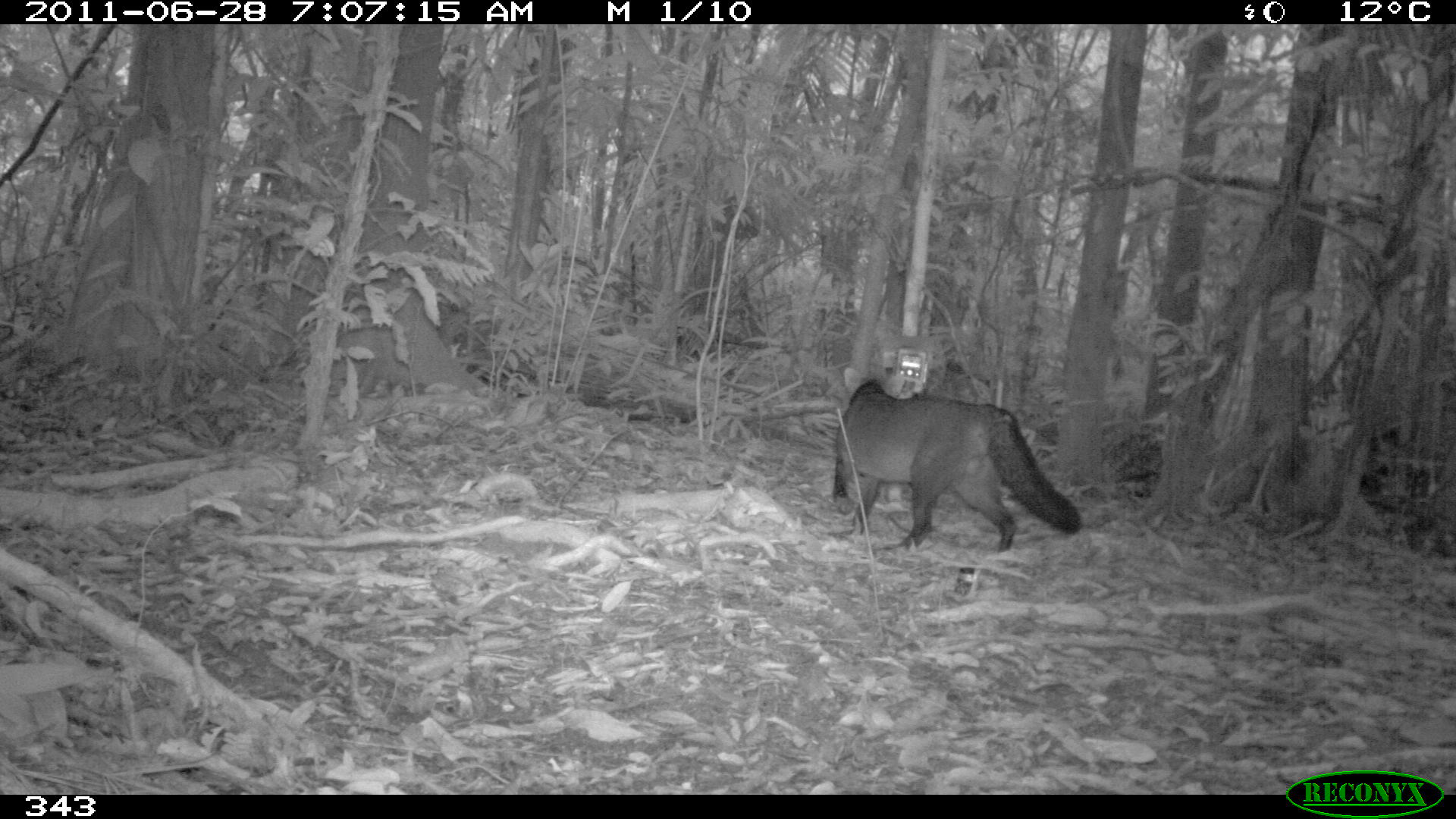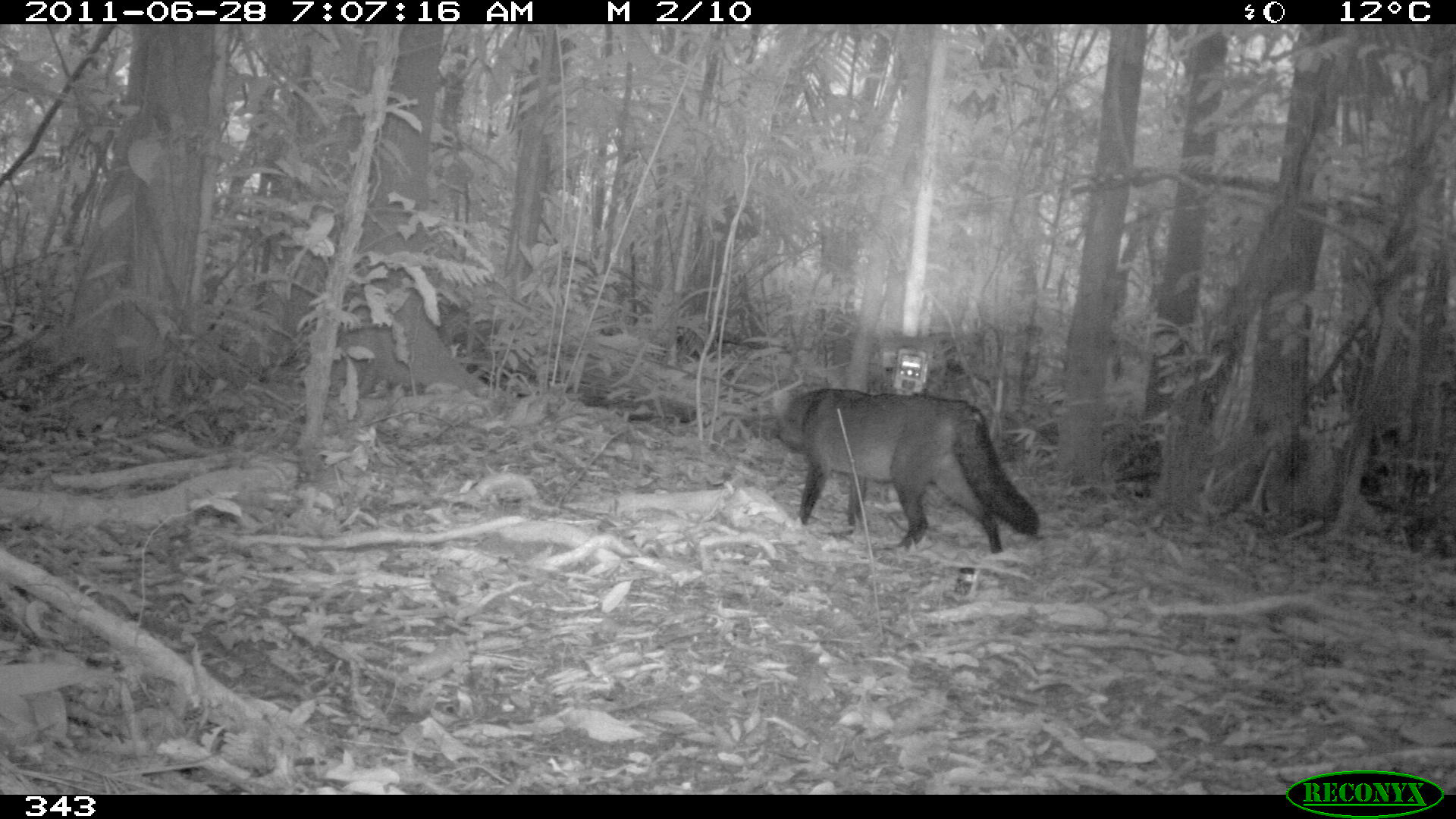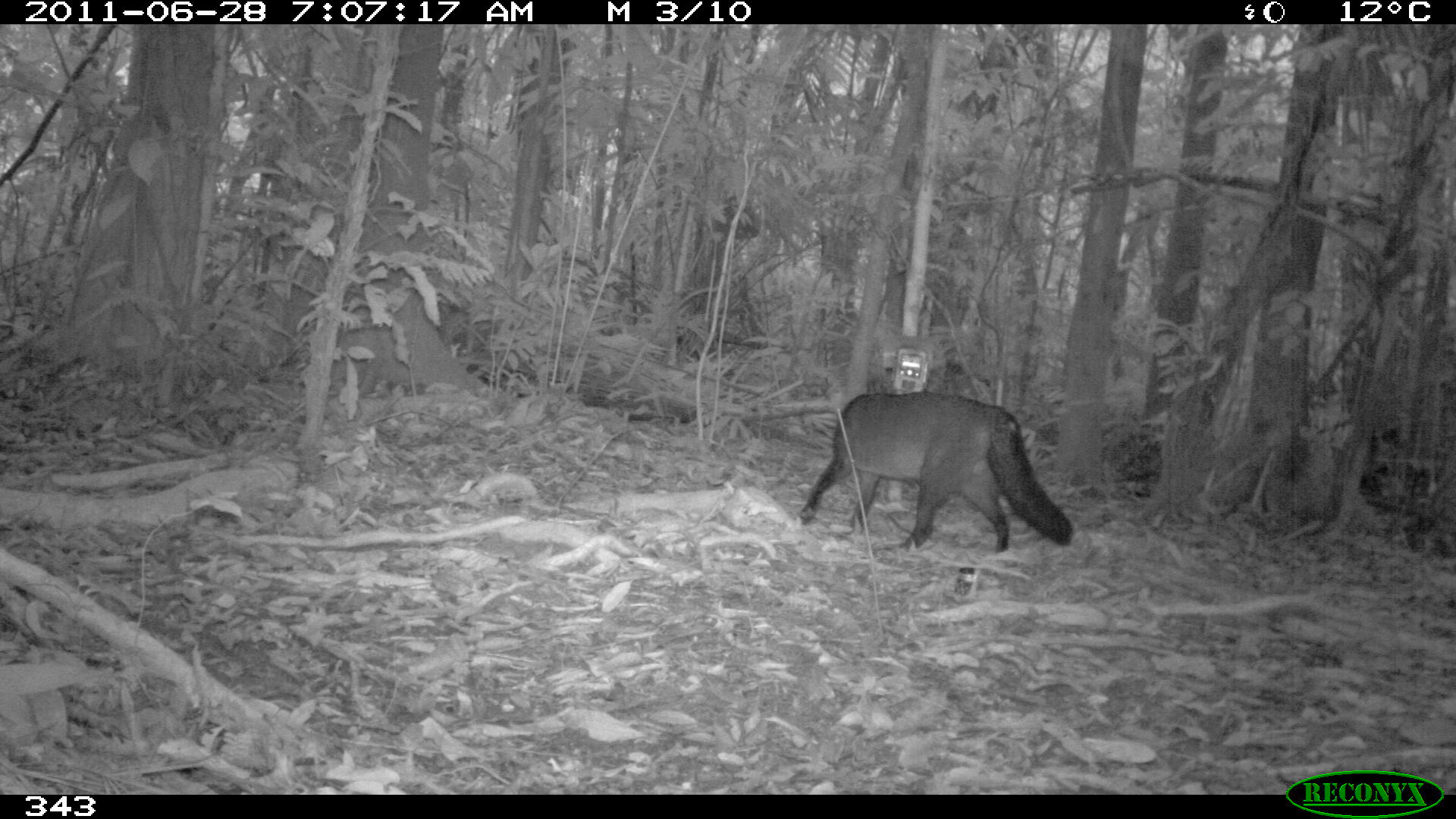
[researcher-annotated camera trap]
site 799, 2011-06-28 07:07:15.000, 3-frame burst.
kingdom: Animalia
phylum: Chordata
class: Mammalia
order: Carnivora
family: Canidae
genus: Atelocynus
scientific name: Atelocynus microtis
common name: short-eared dog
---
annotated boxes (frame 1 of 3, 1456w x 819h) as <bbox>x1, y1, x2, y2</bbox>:
atelocynus microtis: <bbox>830, 364, 1083, 552</bbox>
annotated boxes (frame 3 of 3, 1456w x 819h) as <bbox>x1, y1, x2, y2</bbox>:
atelocynus microtis: <bbox>798, 388, 1073, 554</bbox>